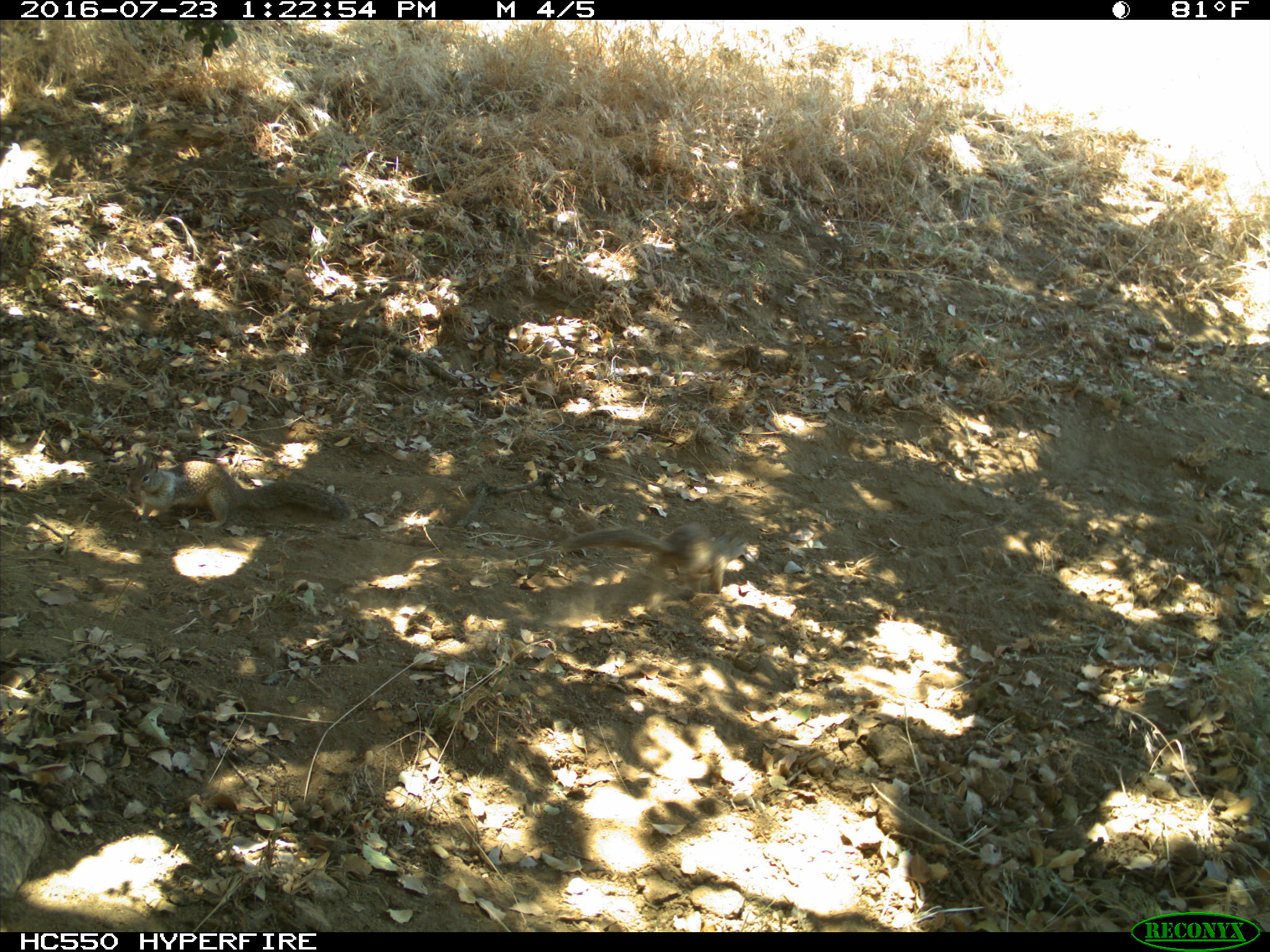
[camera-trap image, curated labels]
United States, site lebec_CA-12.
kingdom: Animalia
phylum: Chordata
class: Mammalia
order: Rodentia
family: Sciuridae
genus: Otospermophilus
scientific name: Otospermophilus beecheyi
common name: california ground squirrel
Otospermophilus beecheyi (california ground squirrel).